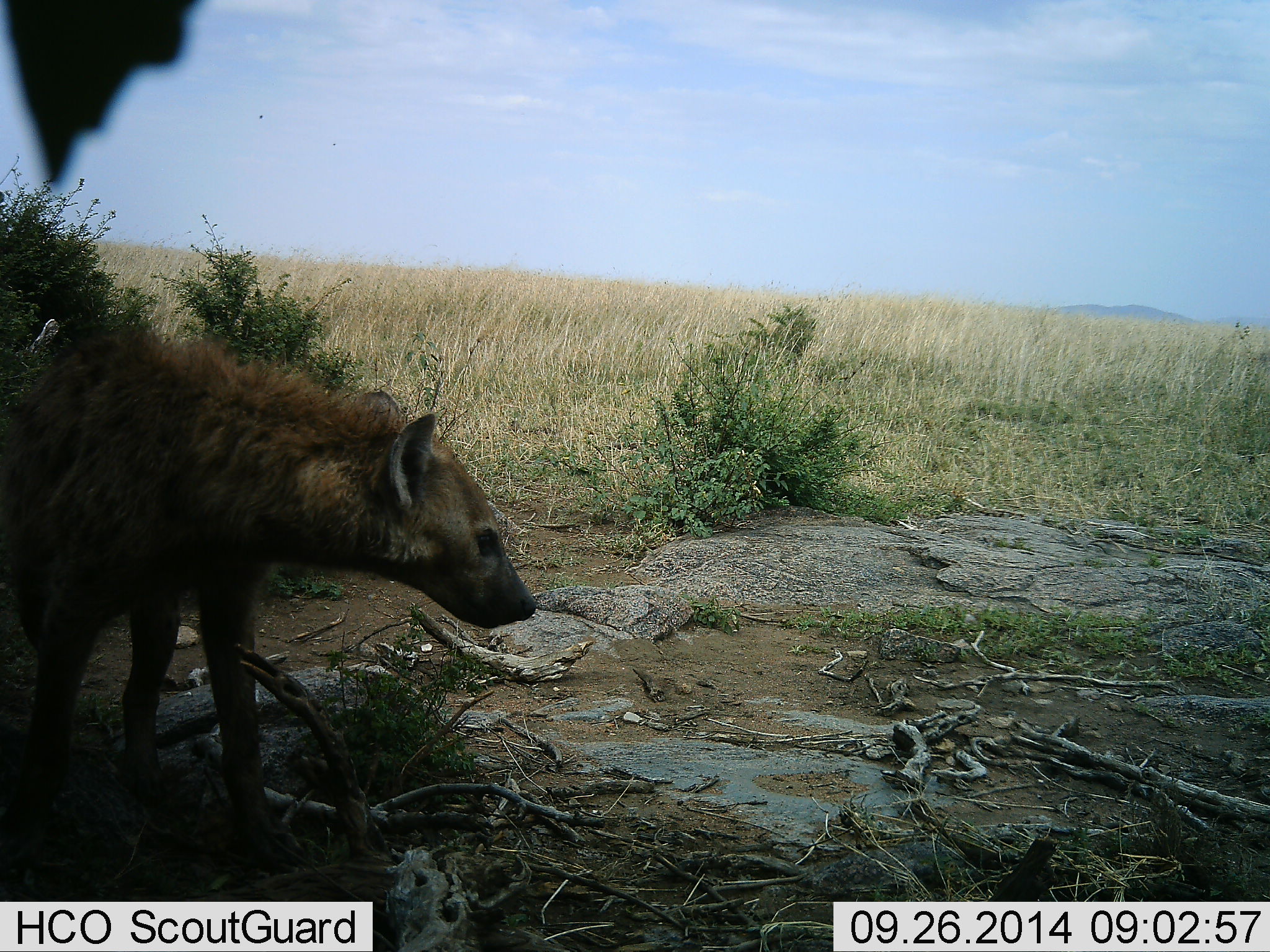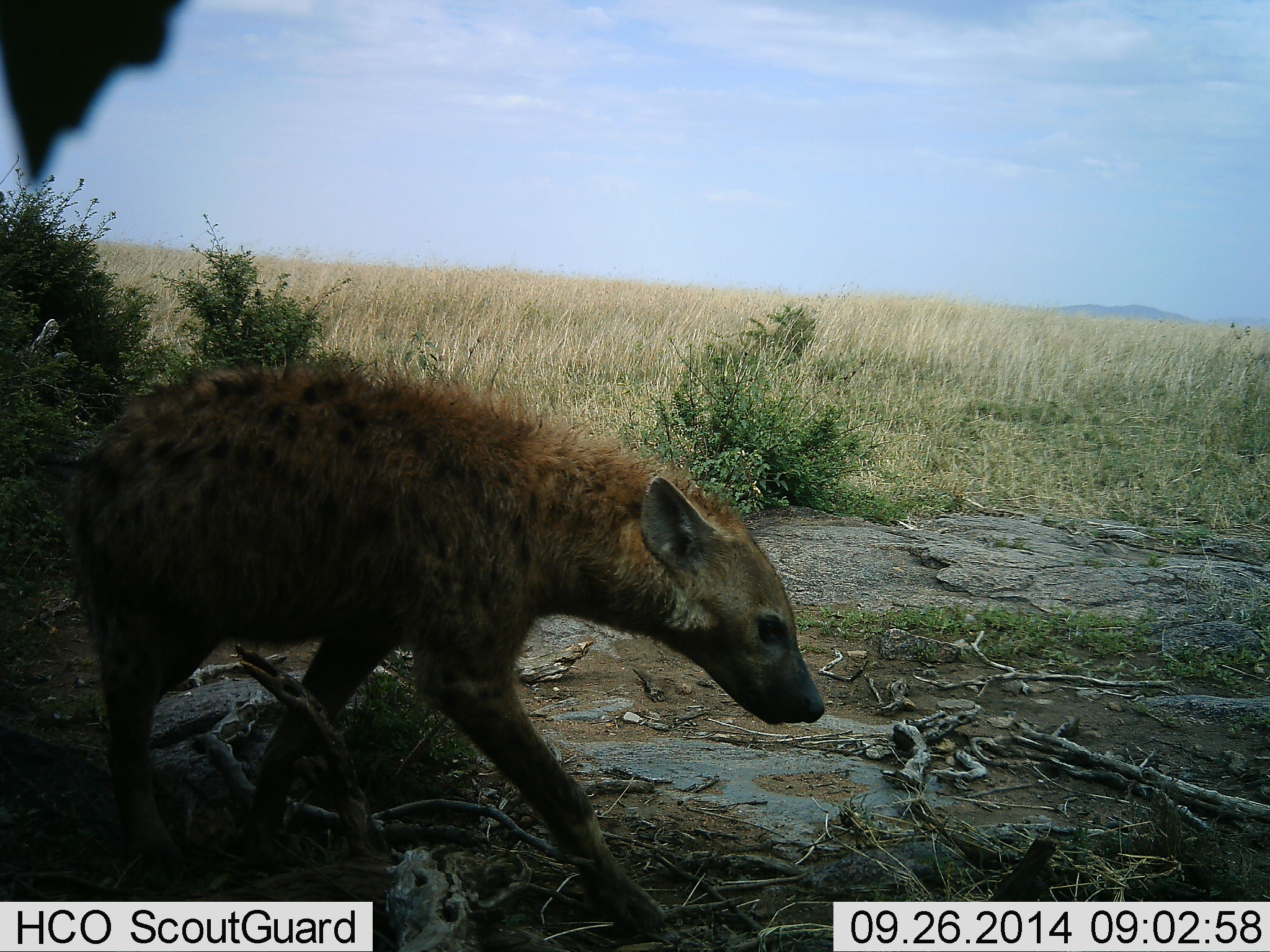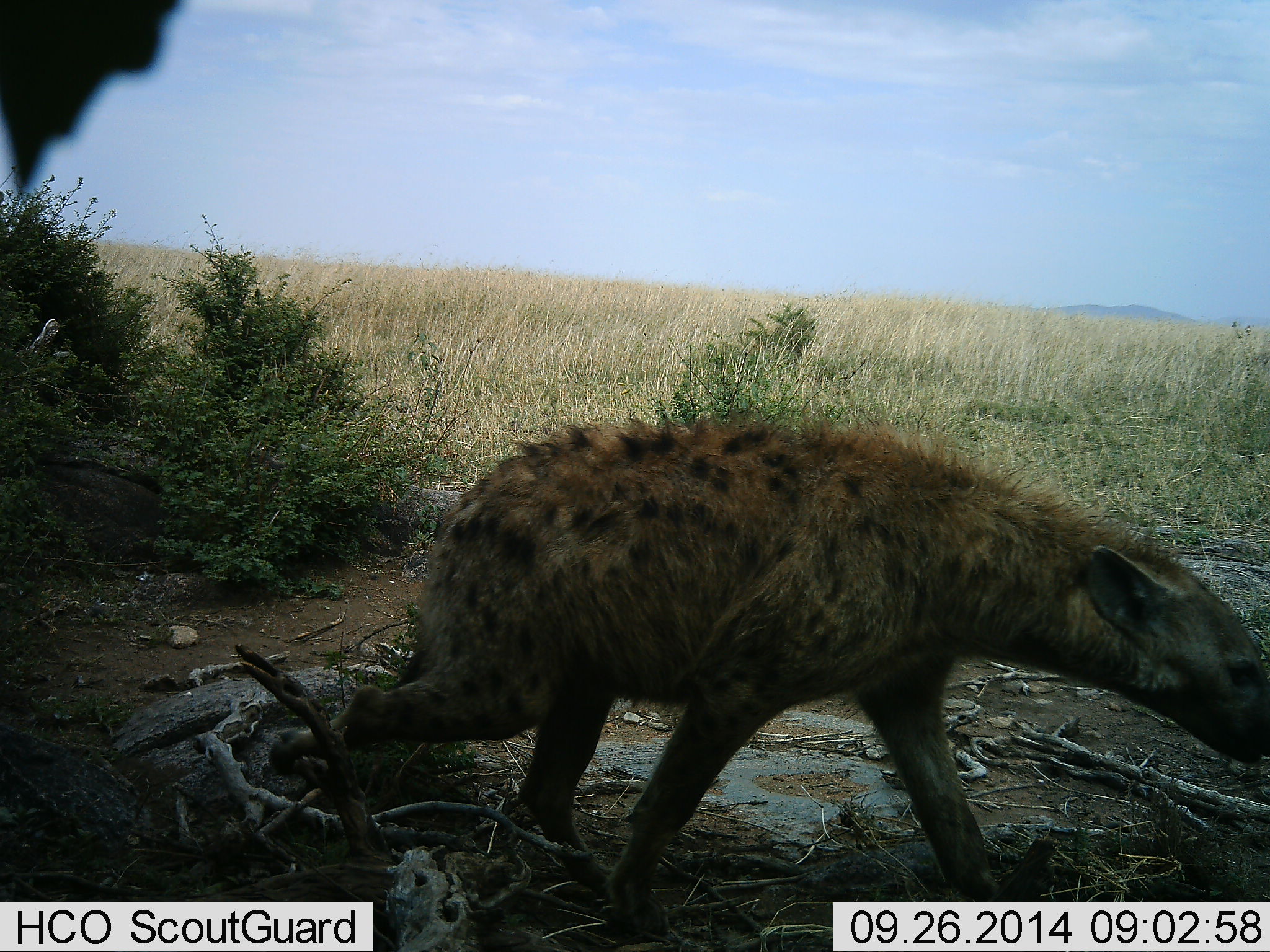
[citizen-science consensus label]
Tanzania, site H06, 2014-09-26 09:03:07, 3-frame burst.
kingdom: Animalia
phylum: Chordata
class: Mammalia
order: Carnivora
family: Hyaenidae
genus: Crocuta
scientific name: Crocuta crocuta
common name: spotted hyena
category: hyenaspotted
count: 1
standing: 0%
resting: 0%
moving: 100%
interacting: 0%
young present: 0%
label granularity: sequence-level